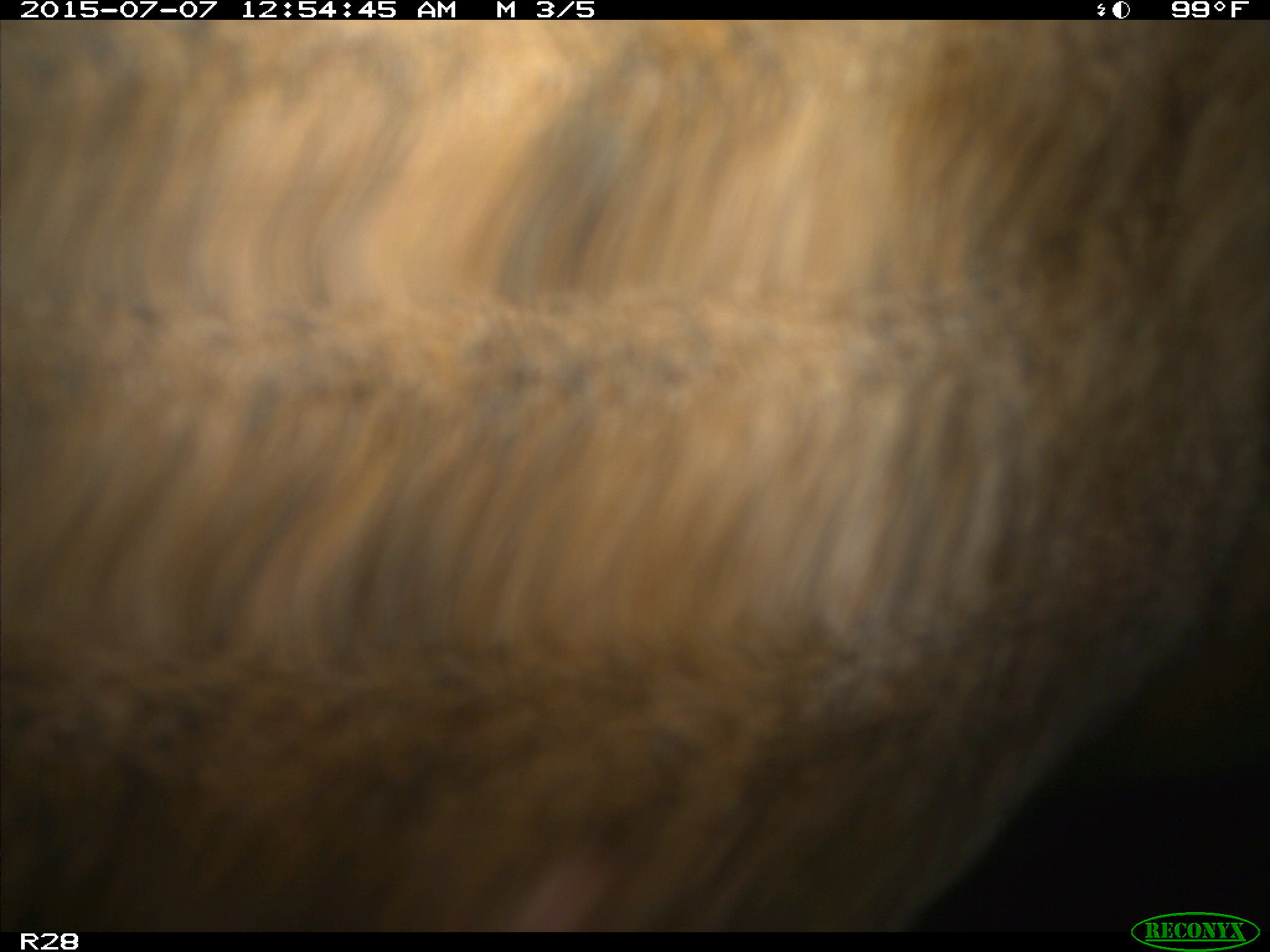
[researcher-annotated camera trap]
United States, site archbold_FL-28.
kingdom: Animalia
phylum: Chordata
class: Mammalia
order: Artiodactyla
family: Bovidae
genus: Bos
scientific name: Bos taurus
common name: domestic cow